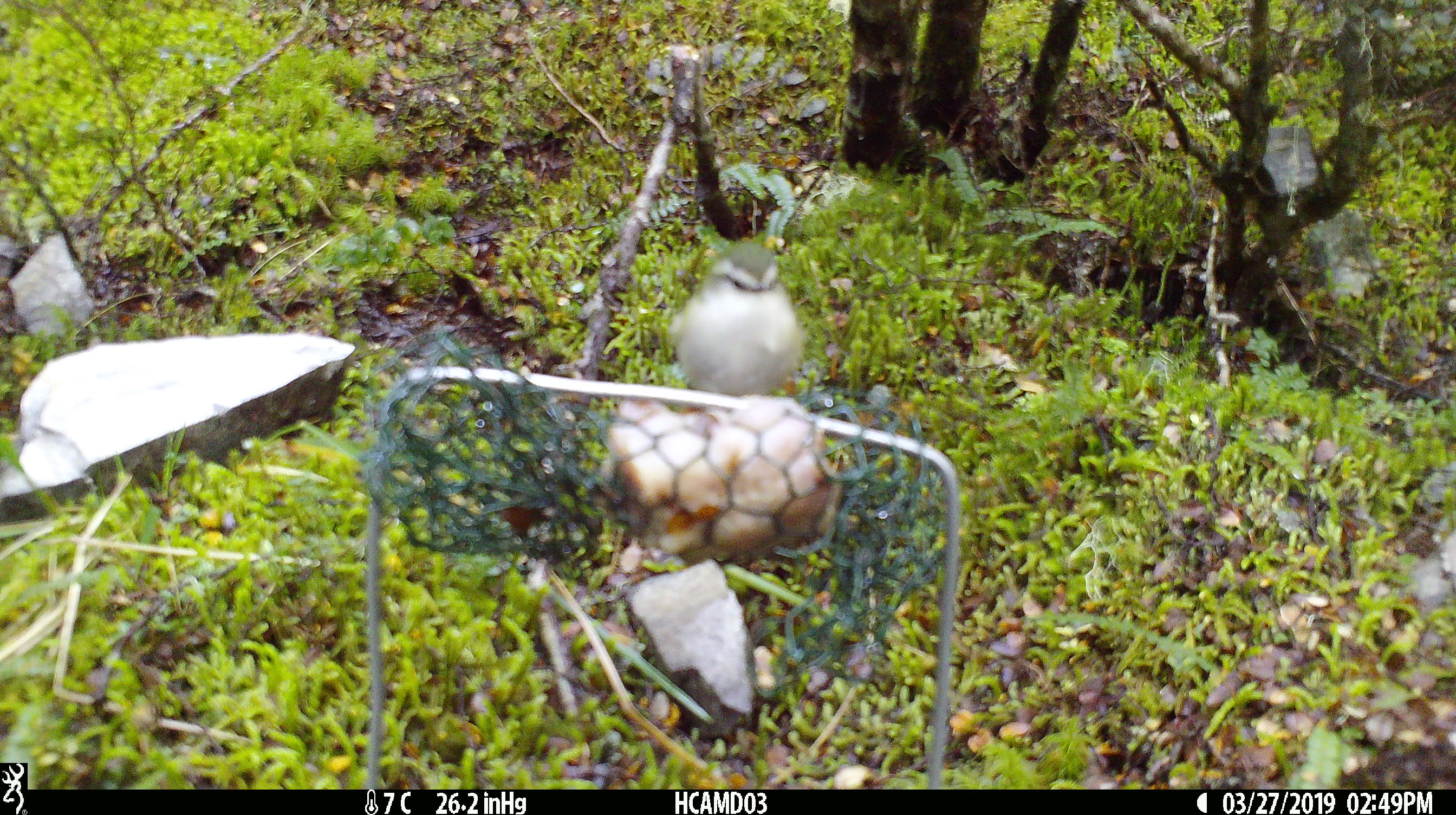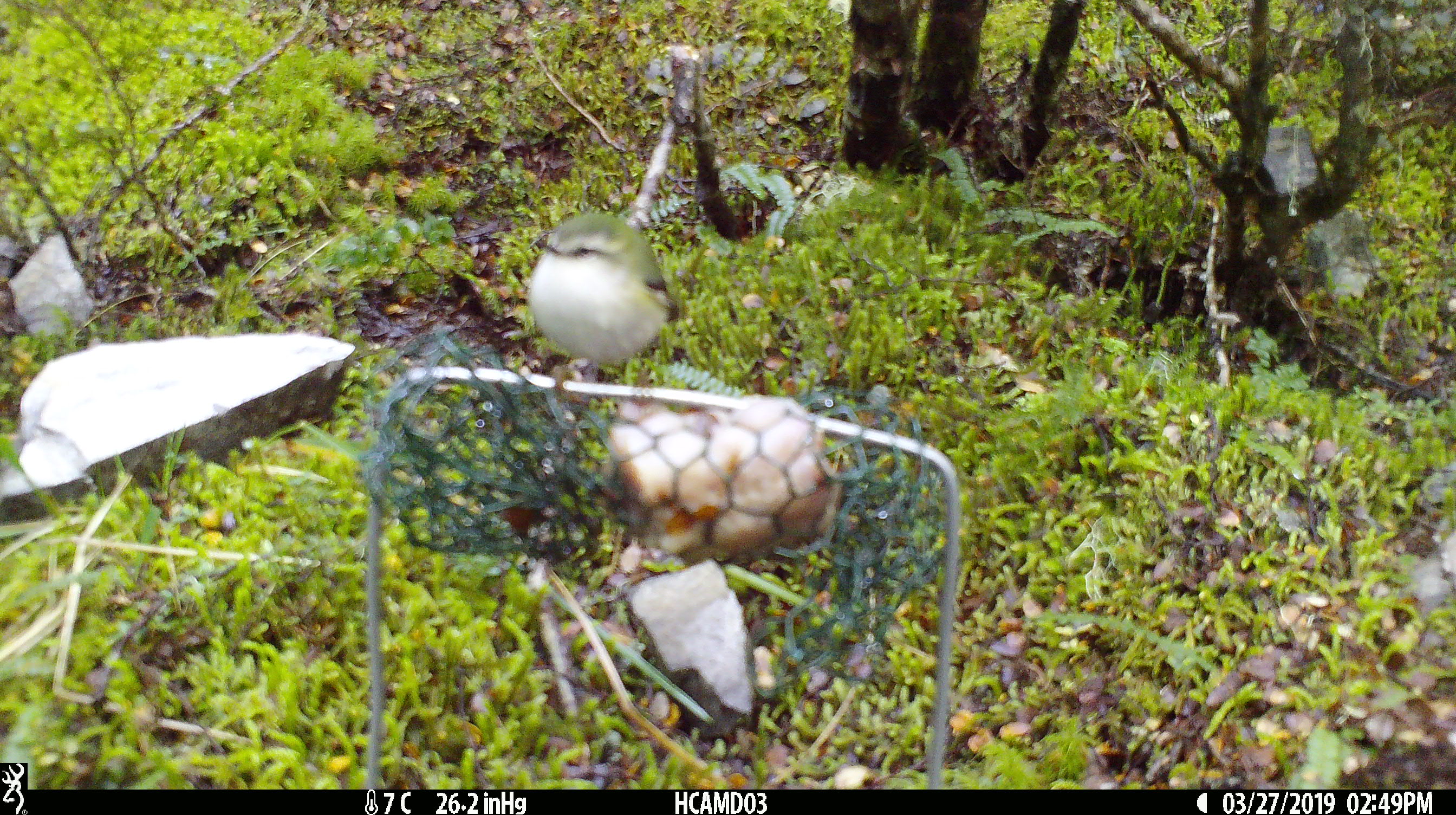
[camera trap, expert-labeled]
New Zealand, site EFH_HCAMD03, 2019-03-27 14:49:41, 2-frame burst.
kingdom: Animalia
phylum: Chordata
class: Aves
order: Passeriformes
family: Acanthisittidae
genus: Acanthisitta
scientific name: Acanthisitta chloris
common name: rifleman